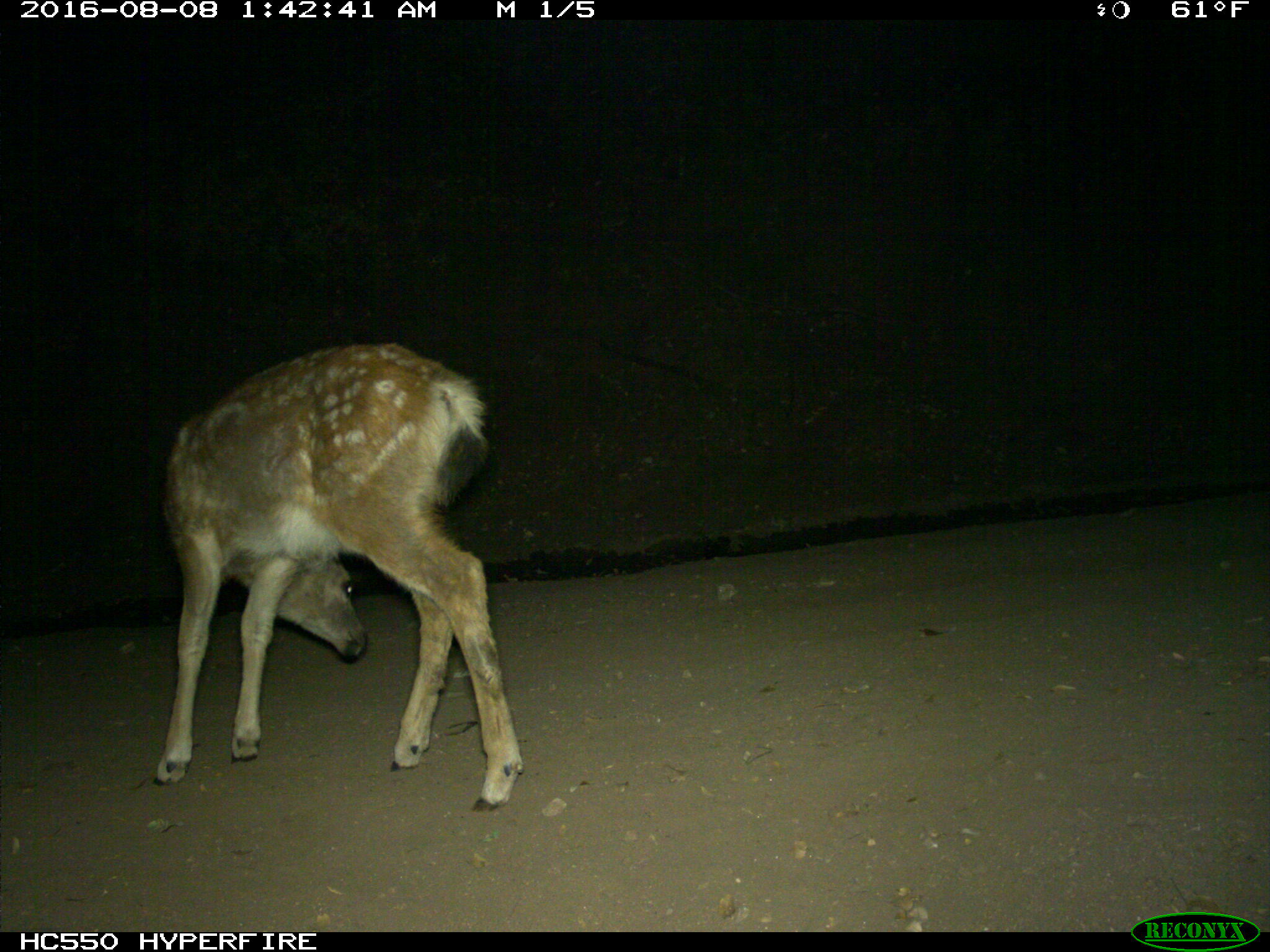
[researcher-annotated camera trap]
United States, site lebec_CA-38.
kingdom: Animalia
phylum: Chordata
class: Mammalia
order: Artiodactyla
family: Cervidae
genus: Odocoileus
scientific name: Odocoileus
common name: deer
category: unidentified deer